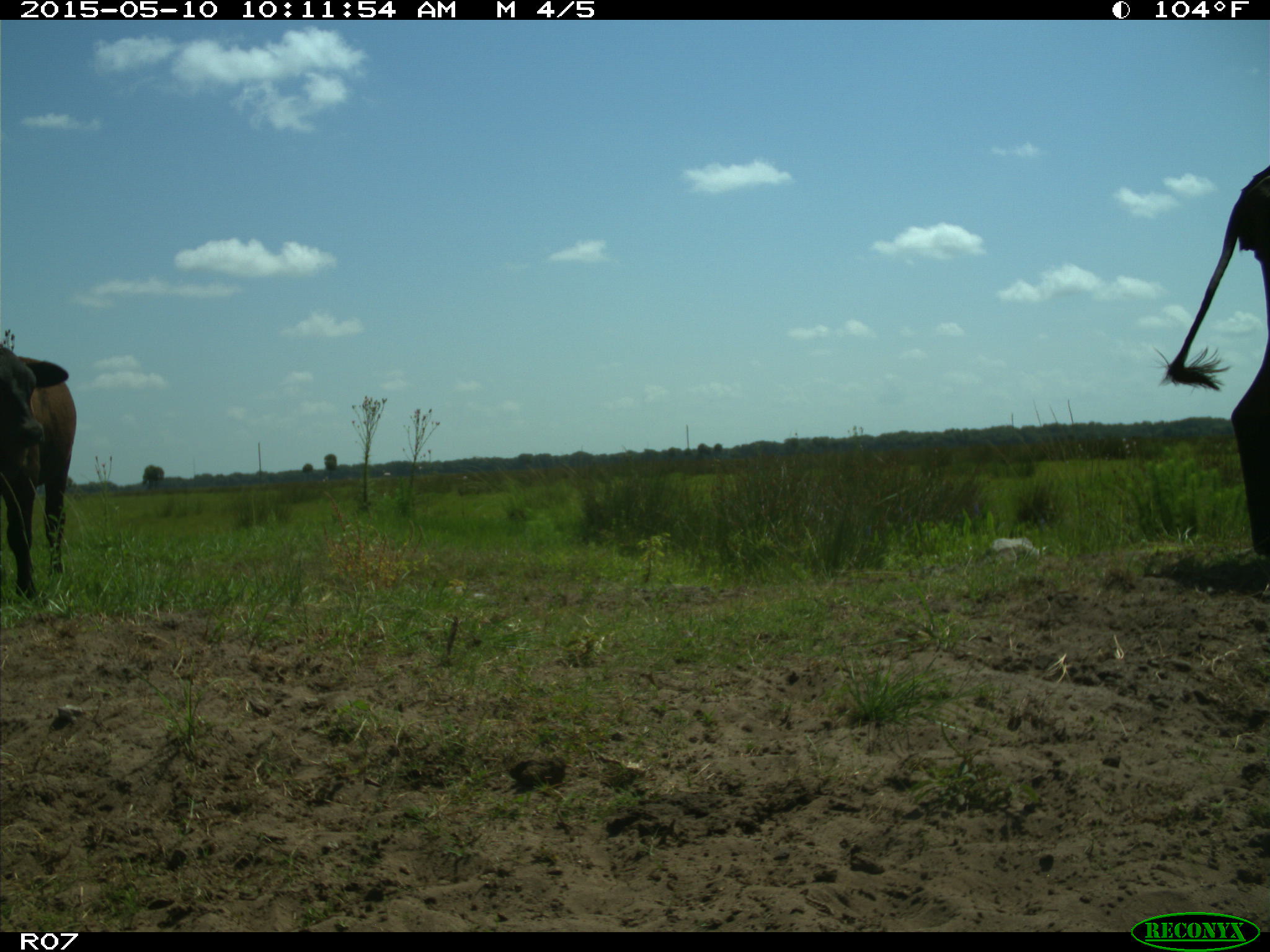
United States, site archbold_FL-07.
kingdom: Animalia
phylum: Chordata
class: Mammalia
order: Artiodactyla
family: Bovidae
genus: Bos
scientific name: Bos taurus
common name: domestic cow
Bos taurus (domestic cow).